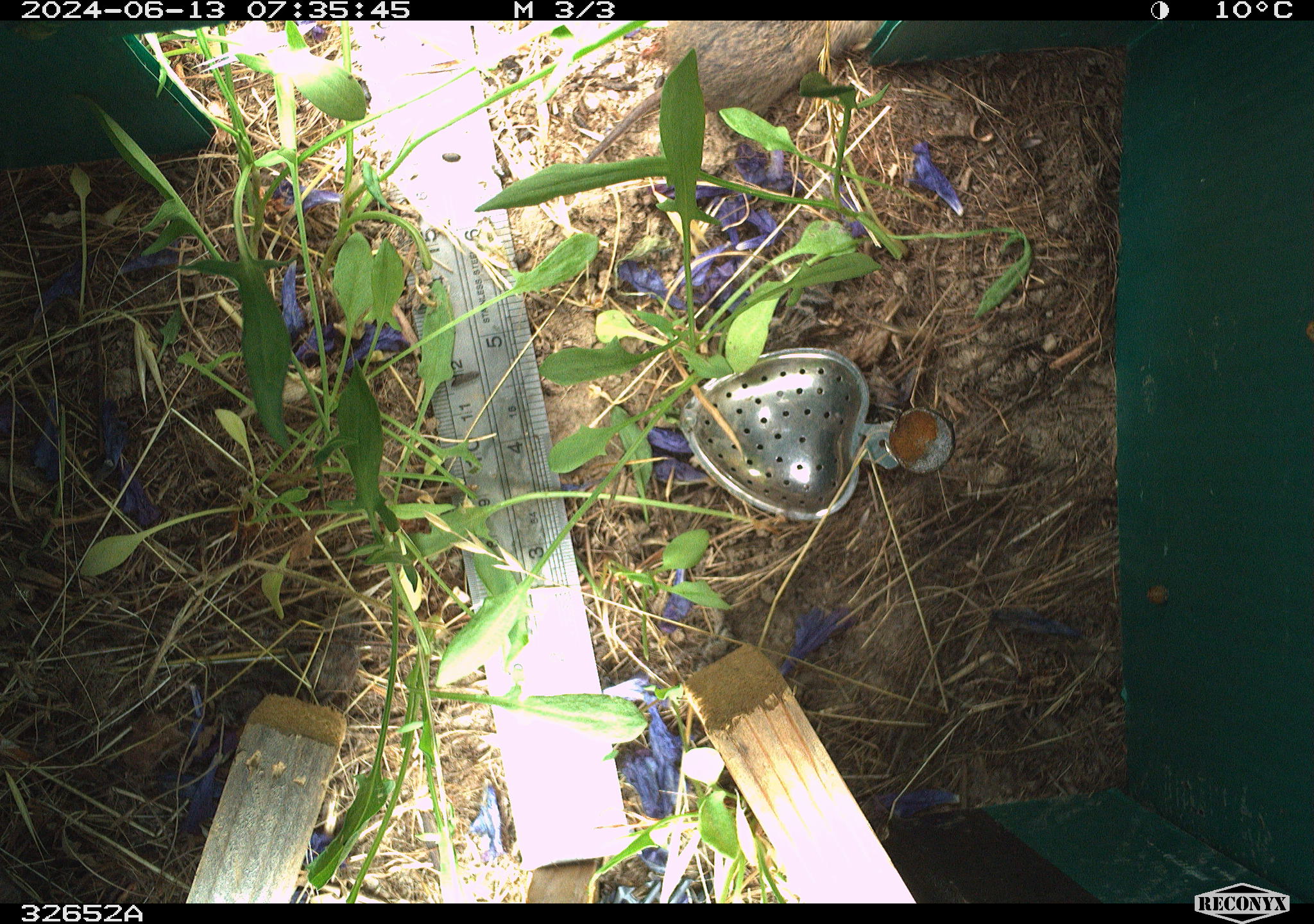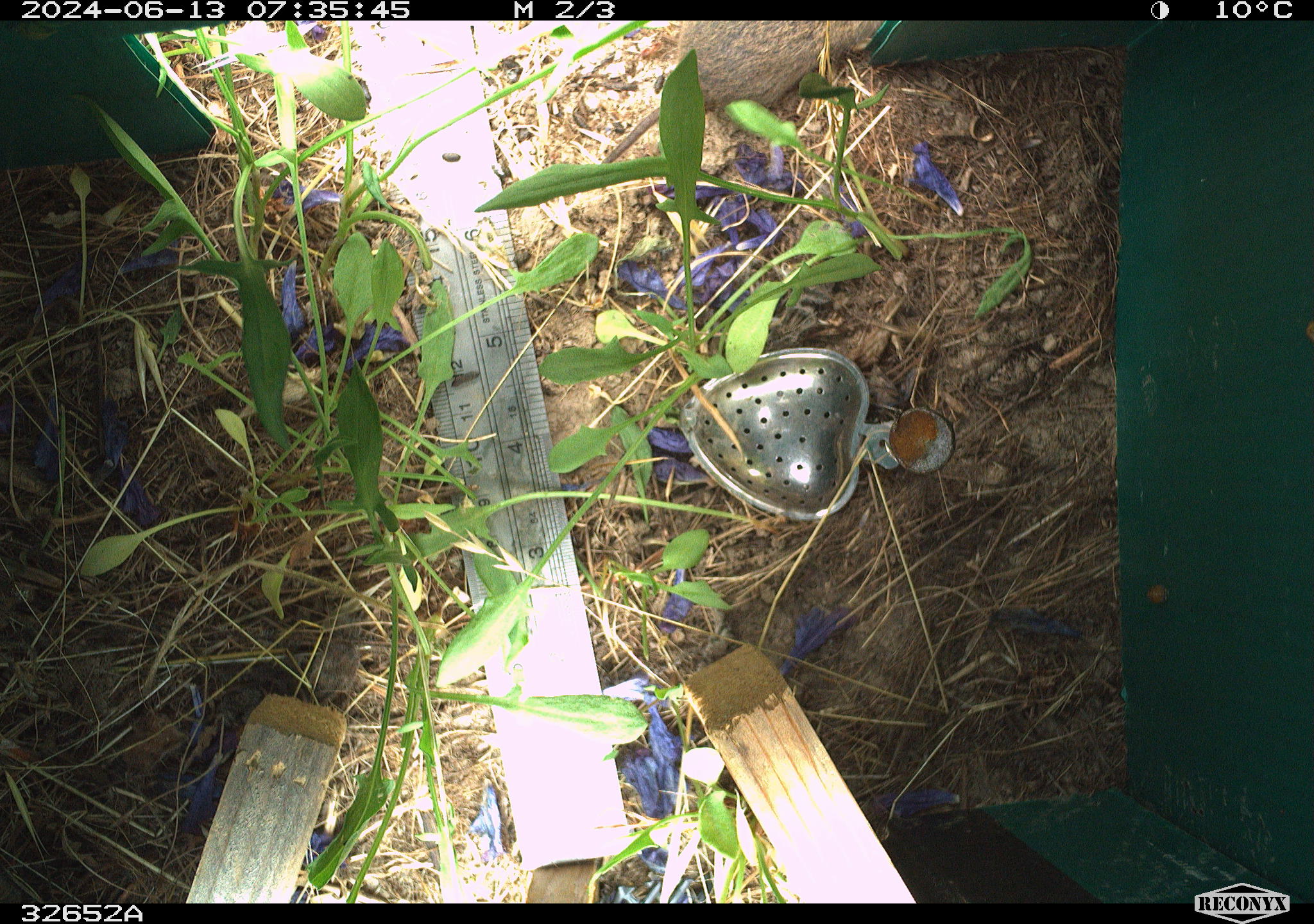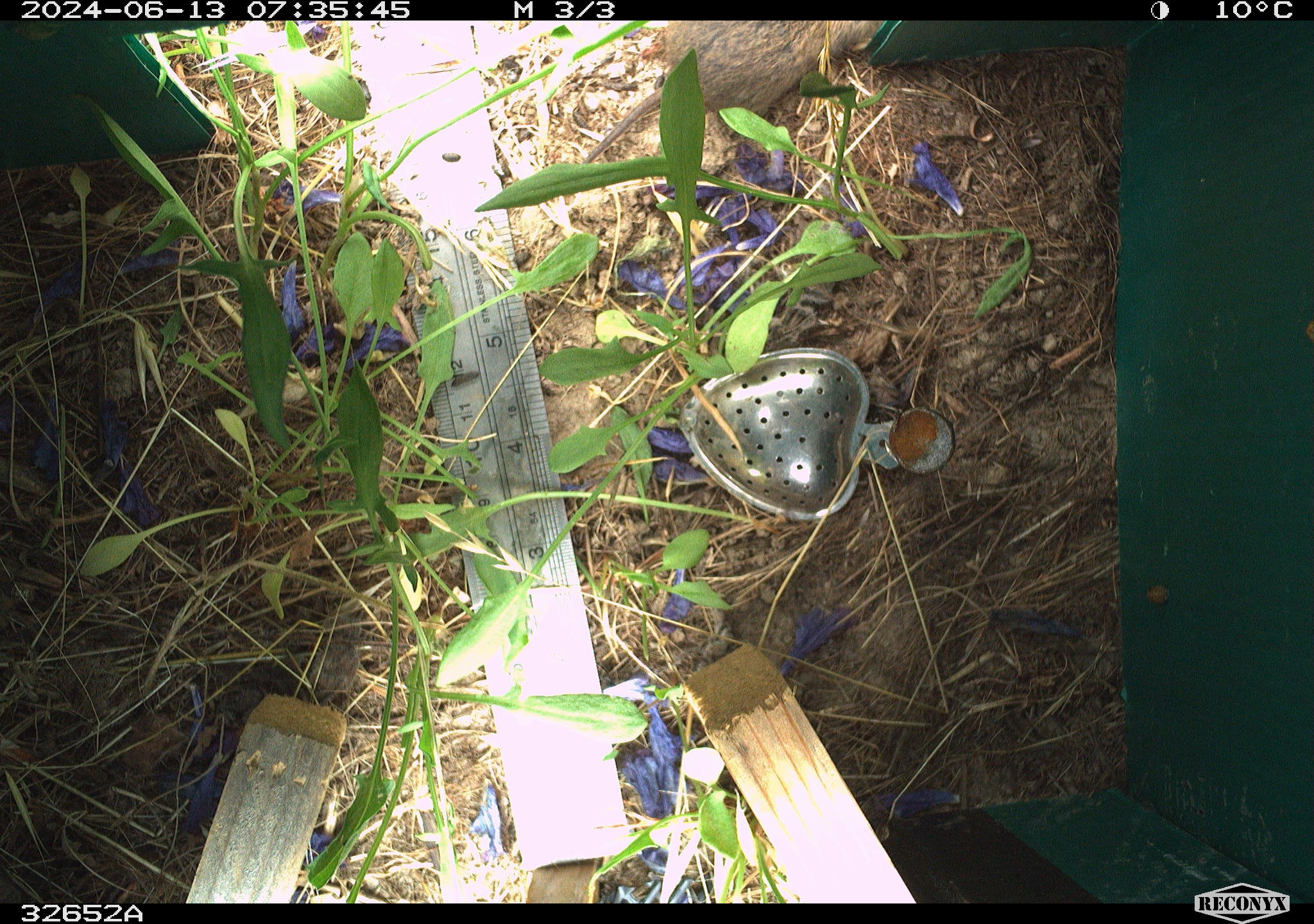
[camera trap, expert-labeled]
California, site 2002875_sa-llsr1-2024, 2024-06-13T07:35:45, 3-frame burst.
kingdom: Animalia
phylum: Chordata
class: Mammalia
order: Rodentia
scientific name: Rodentia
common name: rodent